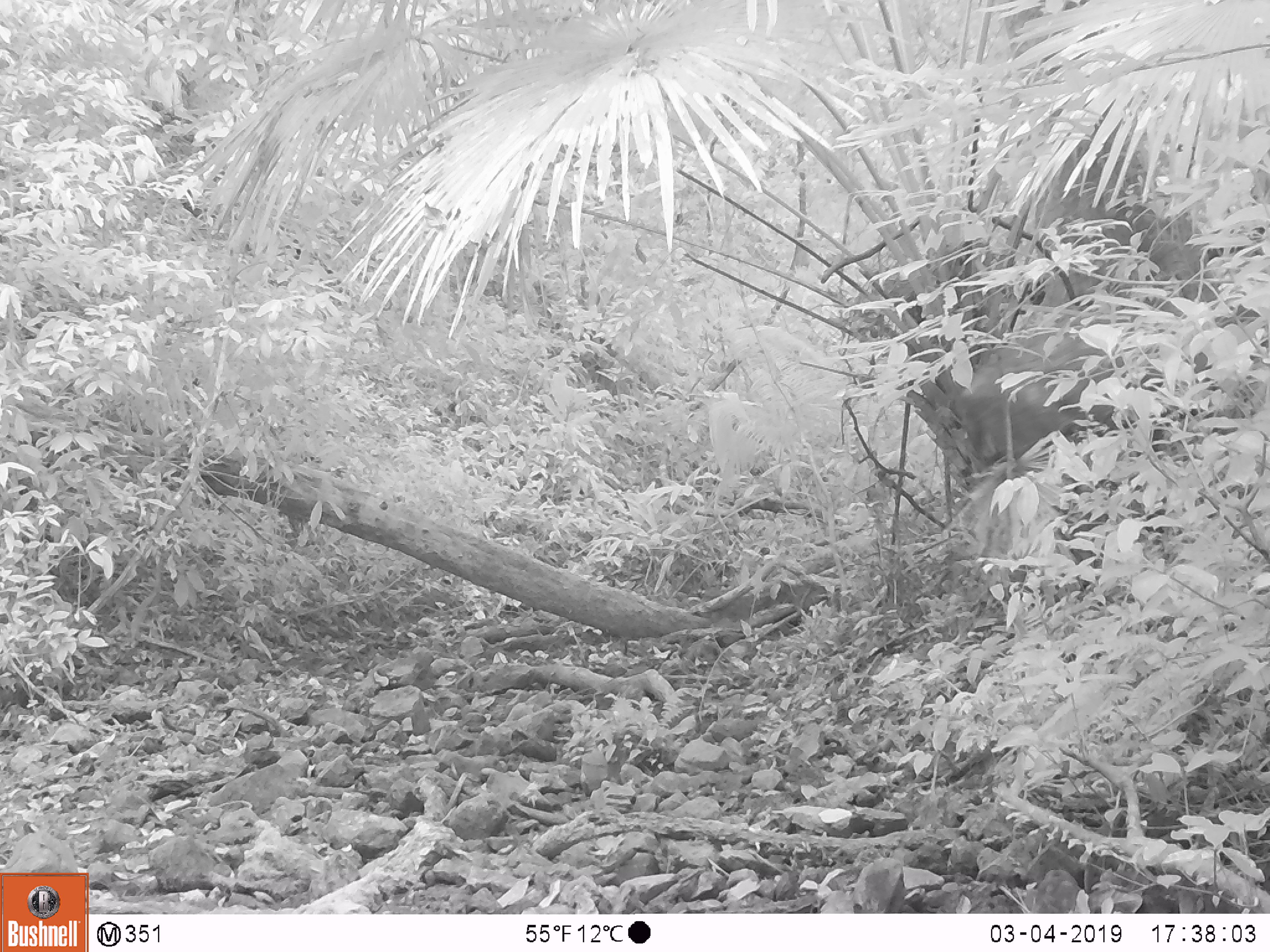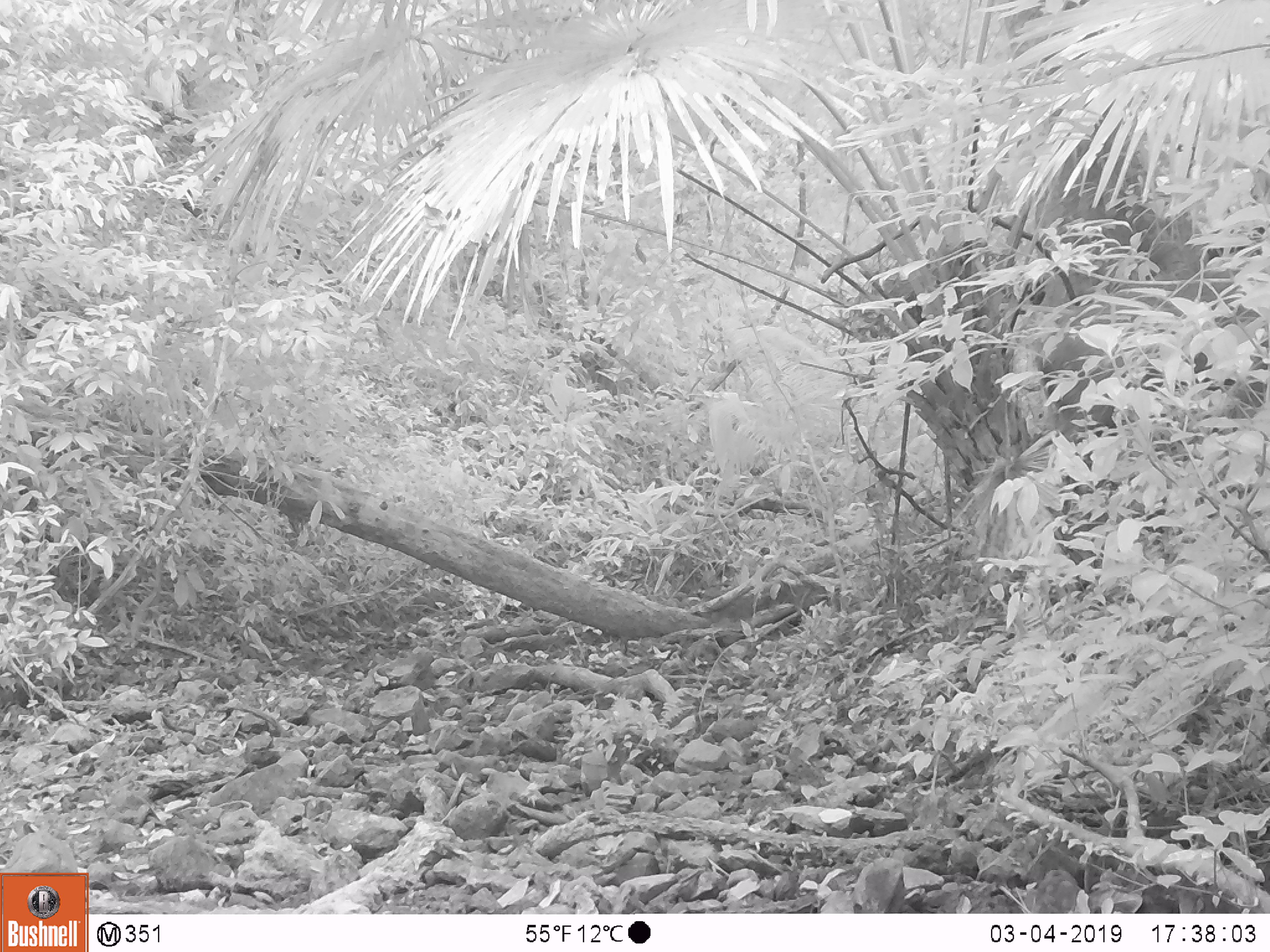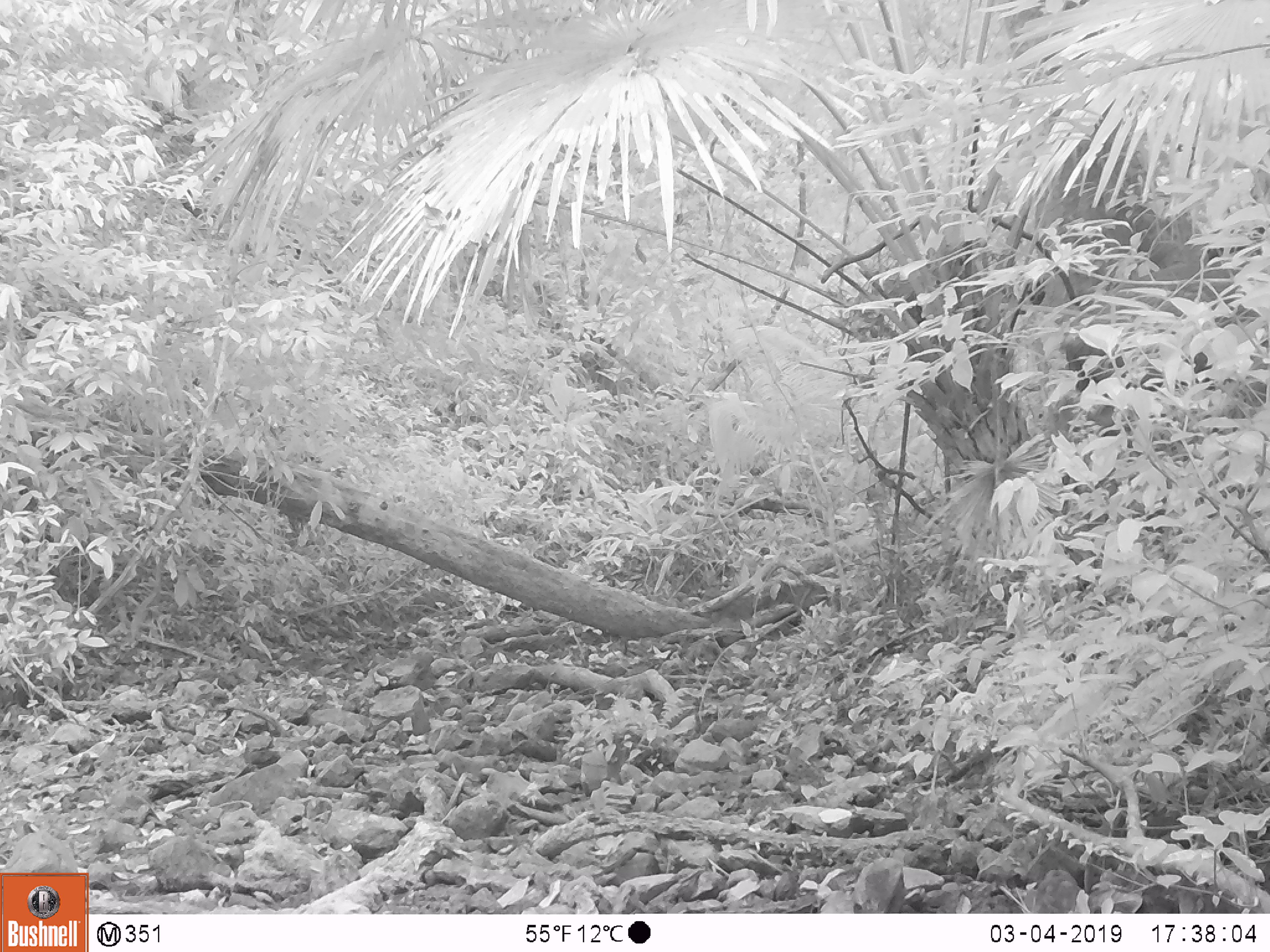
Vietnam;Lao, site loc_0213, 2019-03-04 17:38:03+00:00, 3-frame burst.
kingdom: Animalia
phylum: Chordata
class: Mammalia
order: Artiodactyla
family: Cervidae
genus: Rusa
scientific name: Rusa unicolor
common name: sambar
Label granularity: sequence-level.